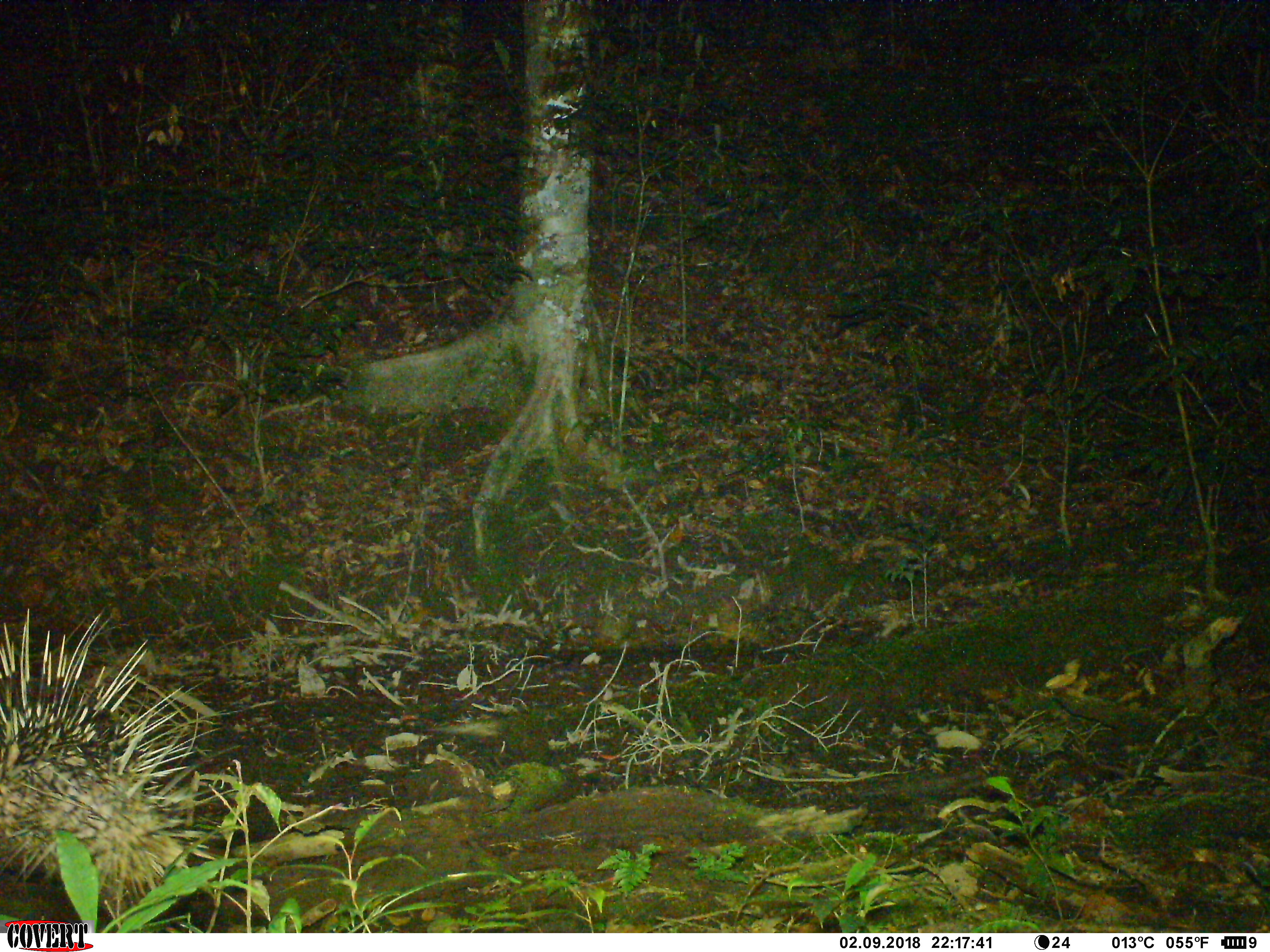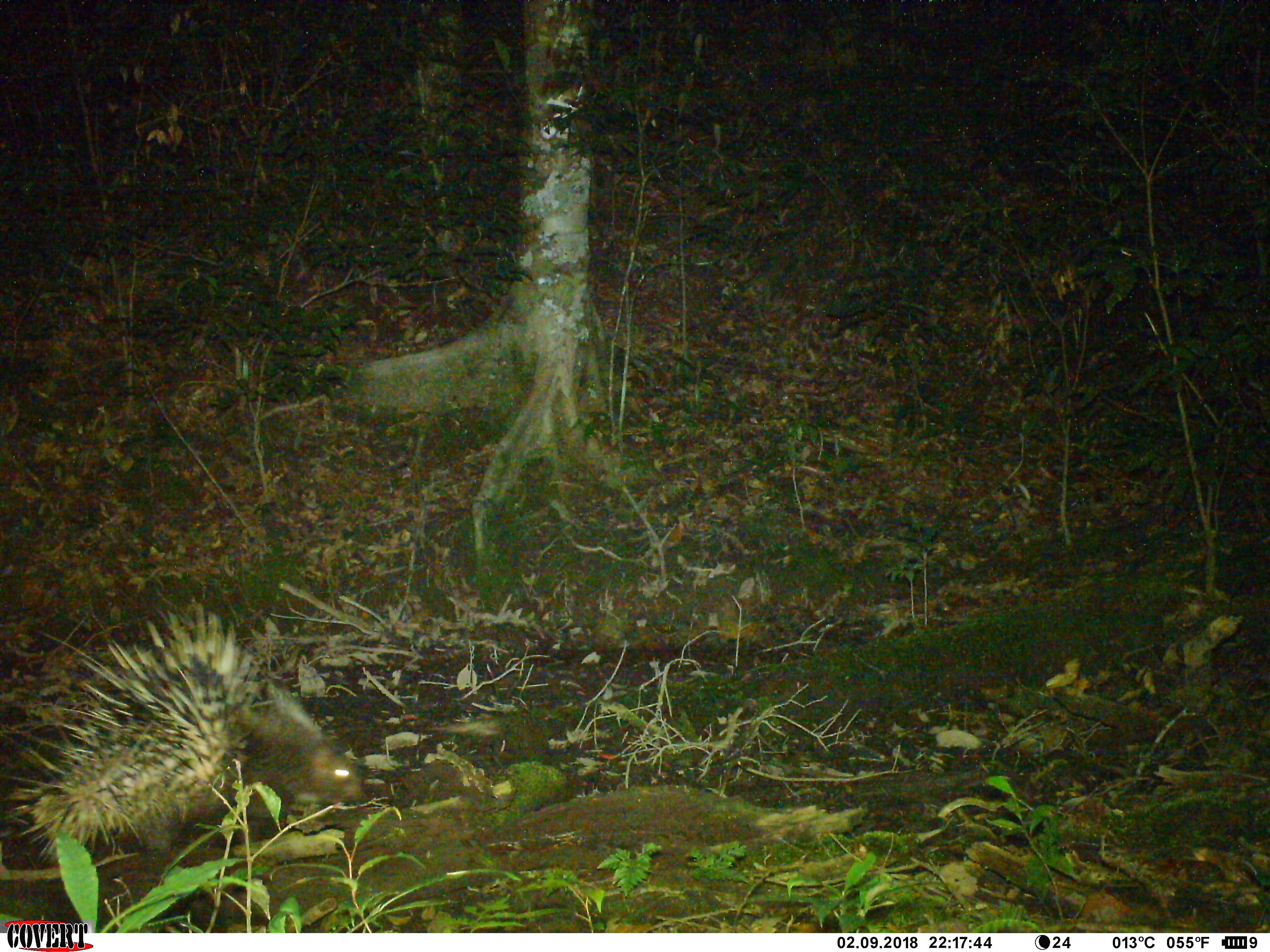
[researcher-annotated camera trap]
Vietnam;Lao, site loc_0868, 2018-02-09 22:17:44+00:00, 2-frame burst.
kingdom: Animalia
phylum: Chordata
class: Mammalia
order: Rodentia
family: Hystricidae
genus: Hystrix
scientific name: Hystrix brachyura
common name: malayan porcupine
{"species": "malayan porcupine (Hystrix brachyura)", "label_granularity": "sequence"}